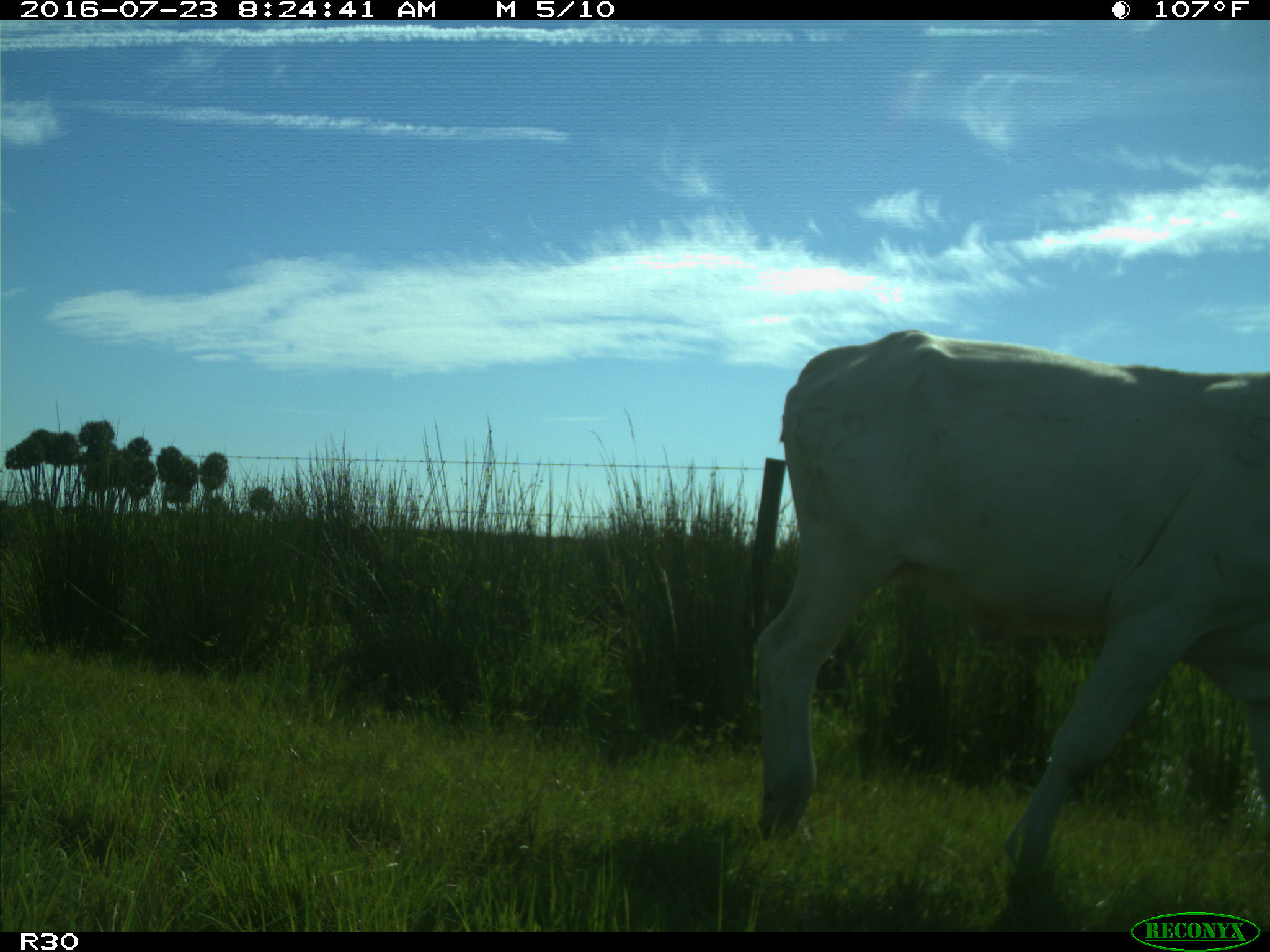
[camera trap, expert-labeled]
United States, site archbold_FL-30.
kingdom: Animalia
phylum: Chordata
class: Mammalia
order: Artiodactyla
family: Bovidae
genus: Bos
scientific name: Bos taurus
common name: domestic cow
Bos taurus (domestic cow).